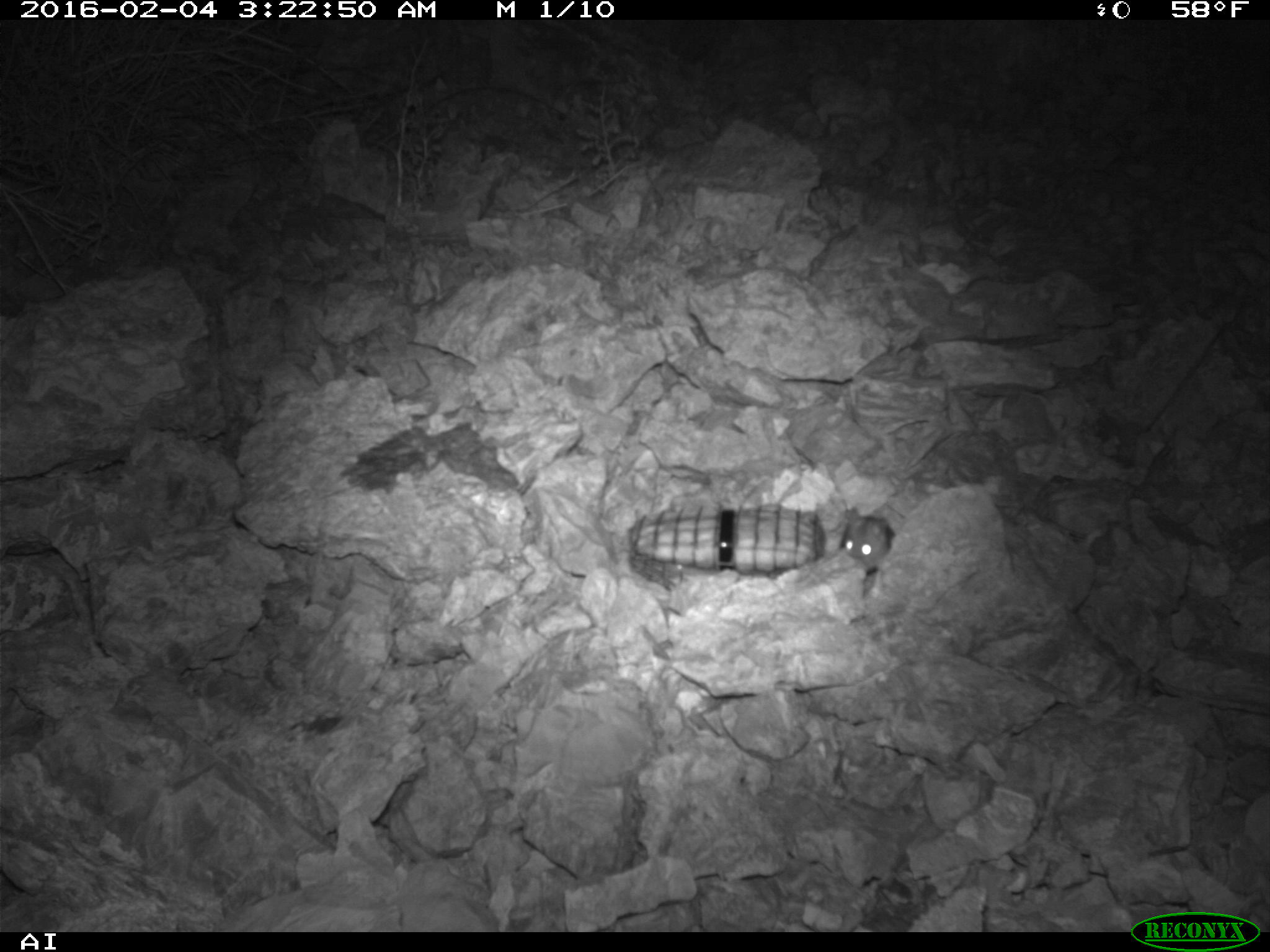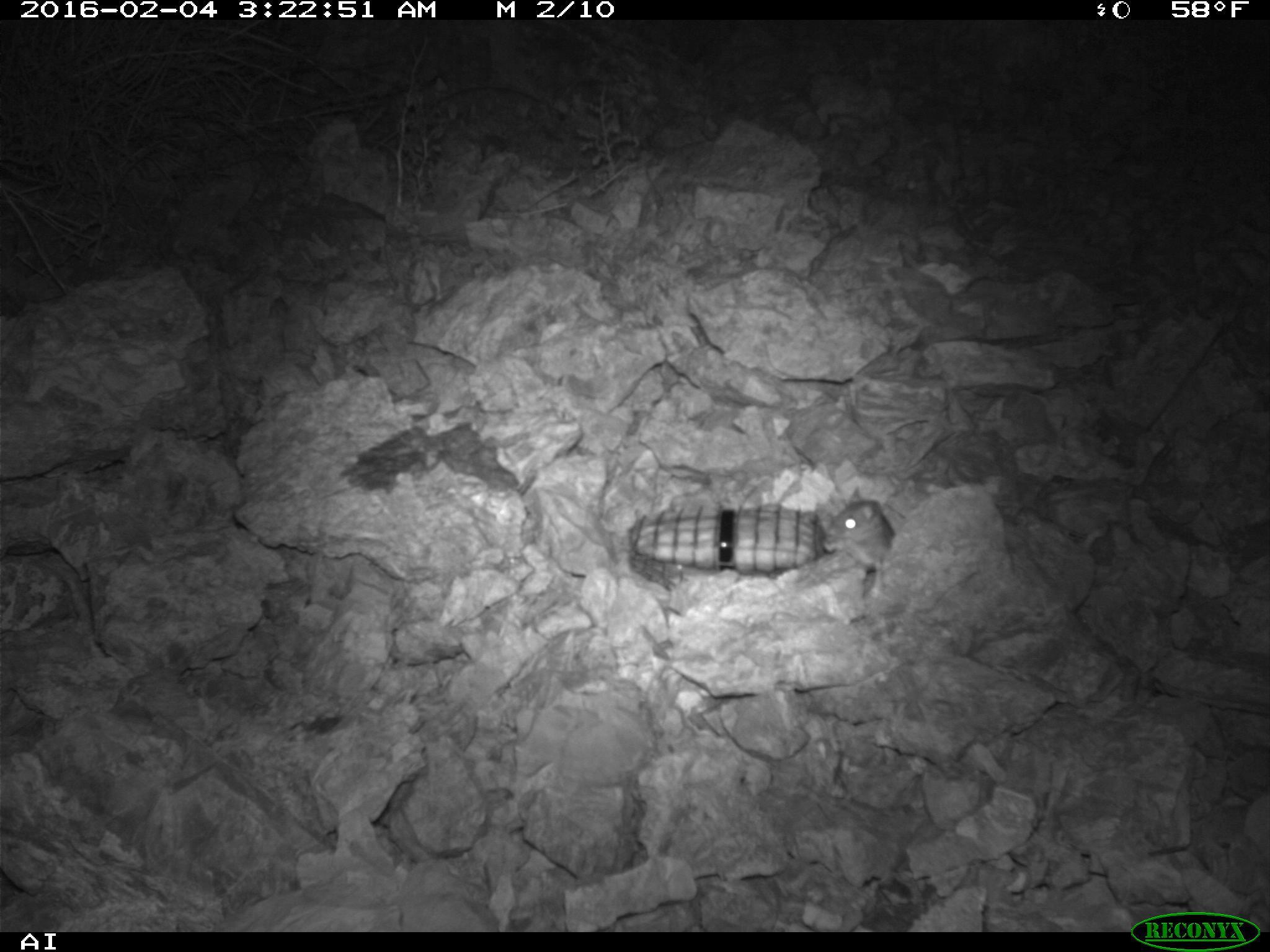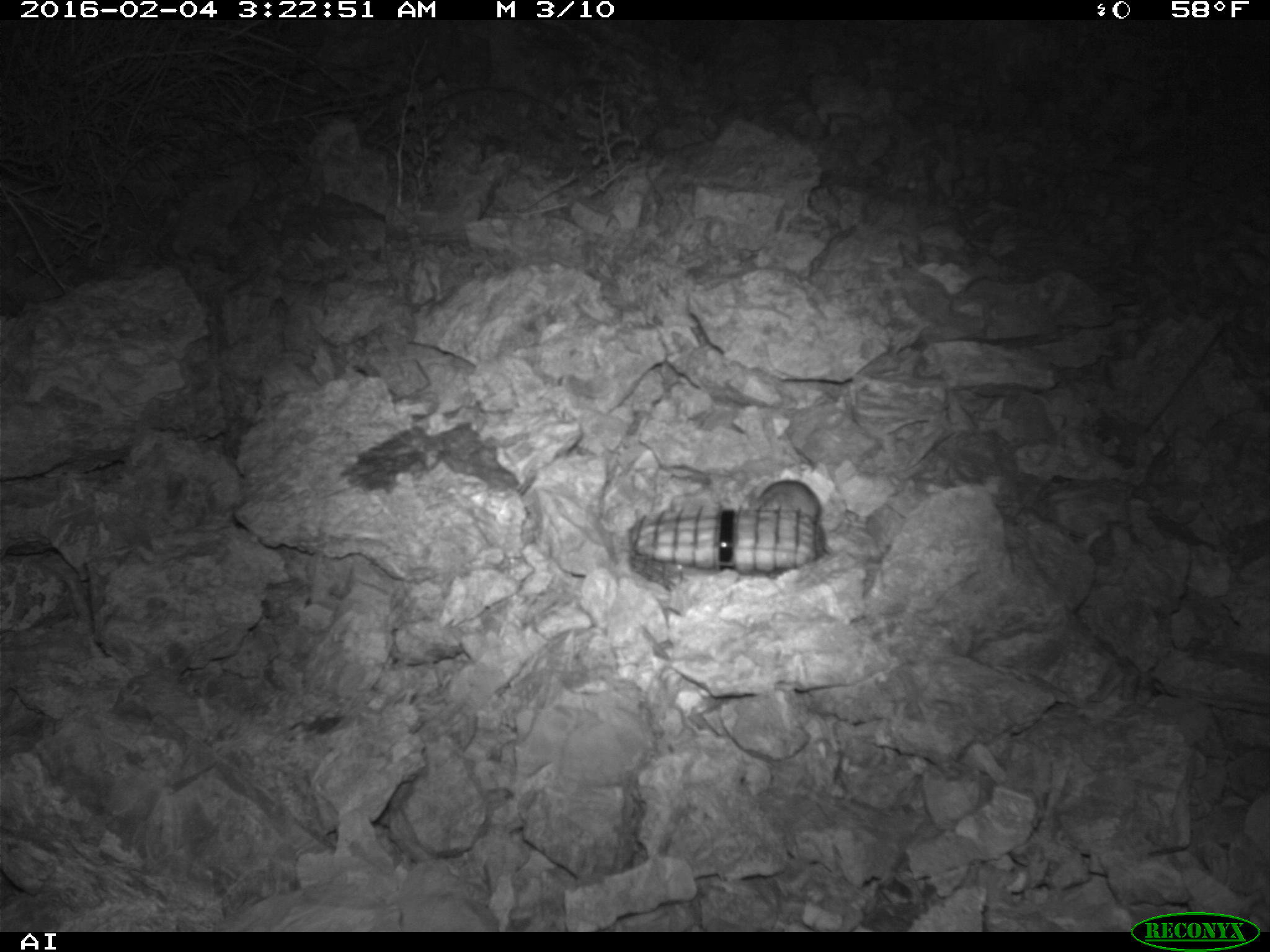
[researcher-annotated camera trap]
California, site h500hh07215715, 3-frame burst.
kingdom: Animalia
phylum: Chordata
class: Mammalia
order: Rodentia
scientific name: Rodentia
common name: rodent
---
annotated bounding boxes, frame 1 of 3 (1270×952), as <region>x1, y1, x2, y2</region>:
rodent: <region>817, 508, 895, 594</region>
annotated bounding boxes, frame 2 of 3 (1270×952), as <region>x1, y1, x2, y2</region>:
rodent: <region>822, 485, 896, 571</region>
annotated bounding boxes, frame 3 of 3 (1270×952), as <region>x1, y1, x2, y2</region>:
rodent: <region>739, 478, 821, 519</region>